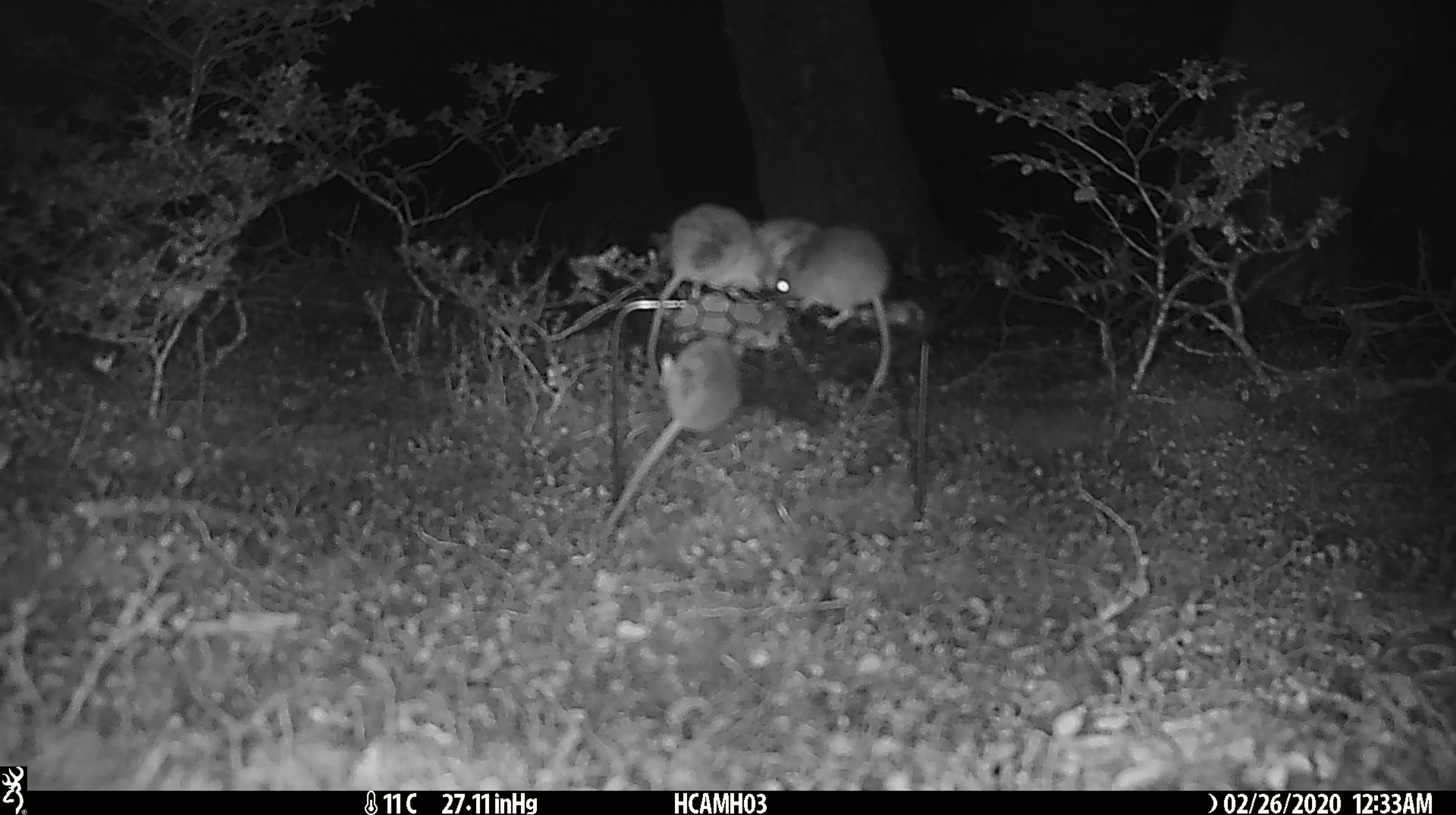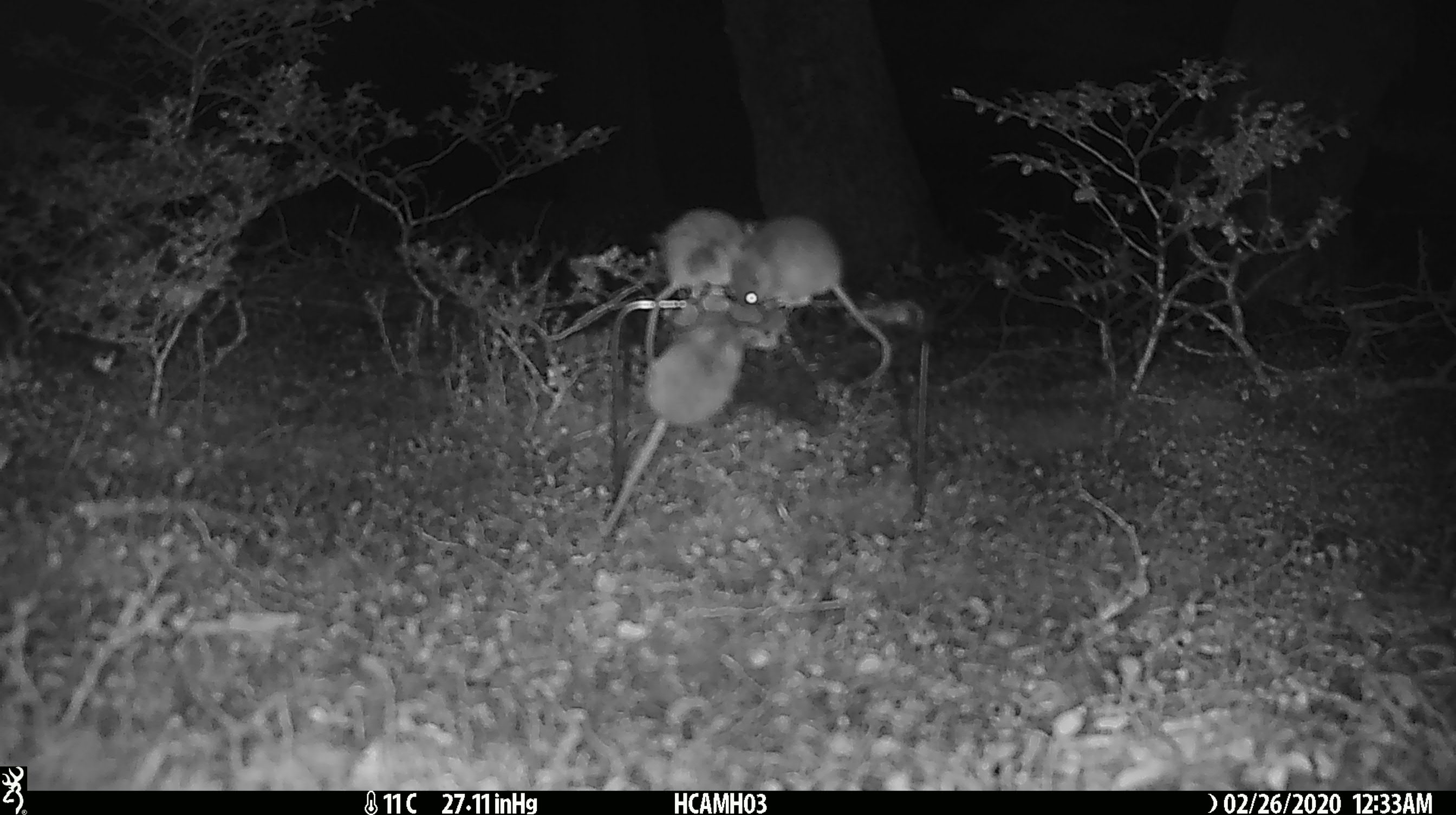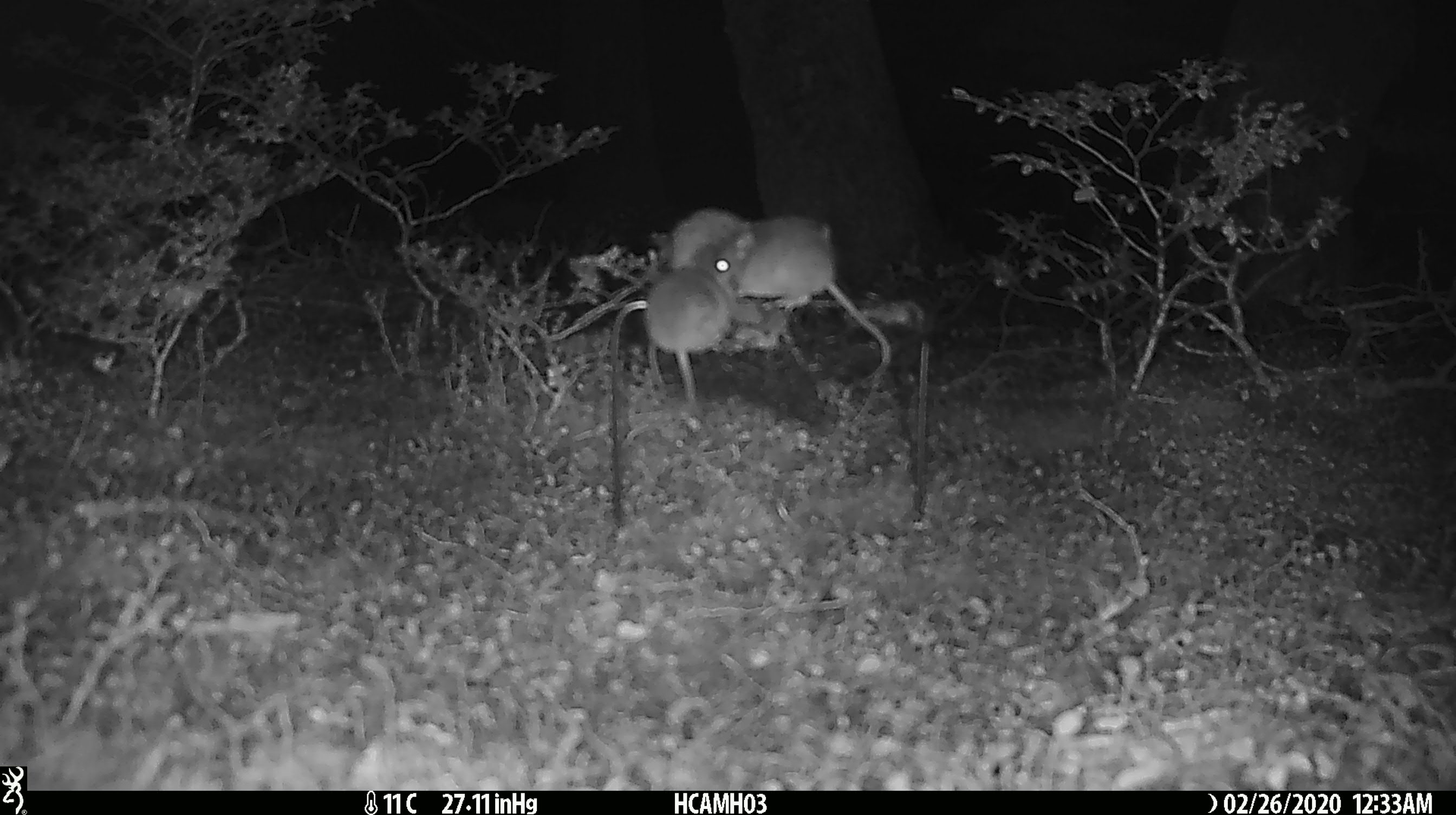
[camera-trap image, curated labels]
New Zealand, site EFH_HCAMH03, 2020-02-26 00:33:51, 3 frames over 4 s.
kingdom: Animalia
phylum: Chordata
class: Mammalia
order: Rodentia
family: Muridae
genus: Mus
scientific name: Mus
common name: mouse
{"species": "mouse (Mus)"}